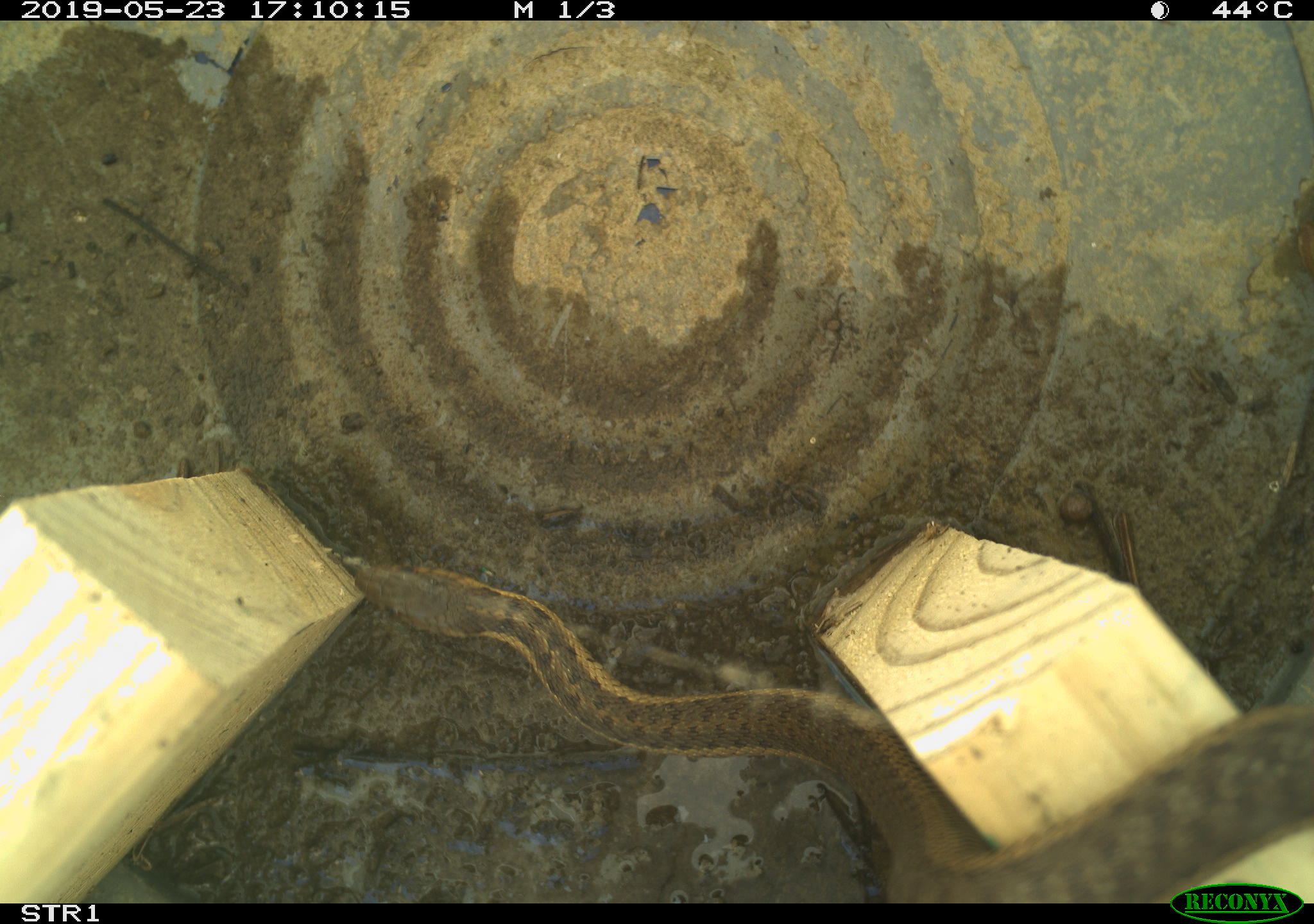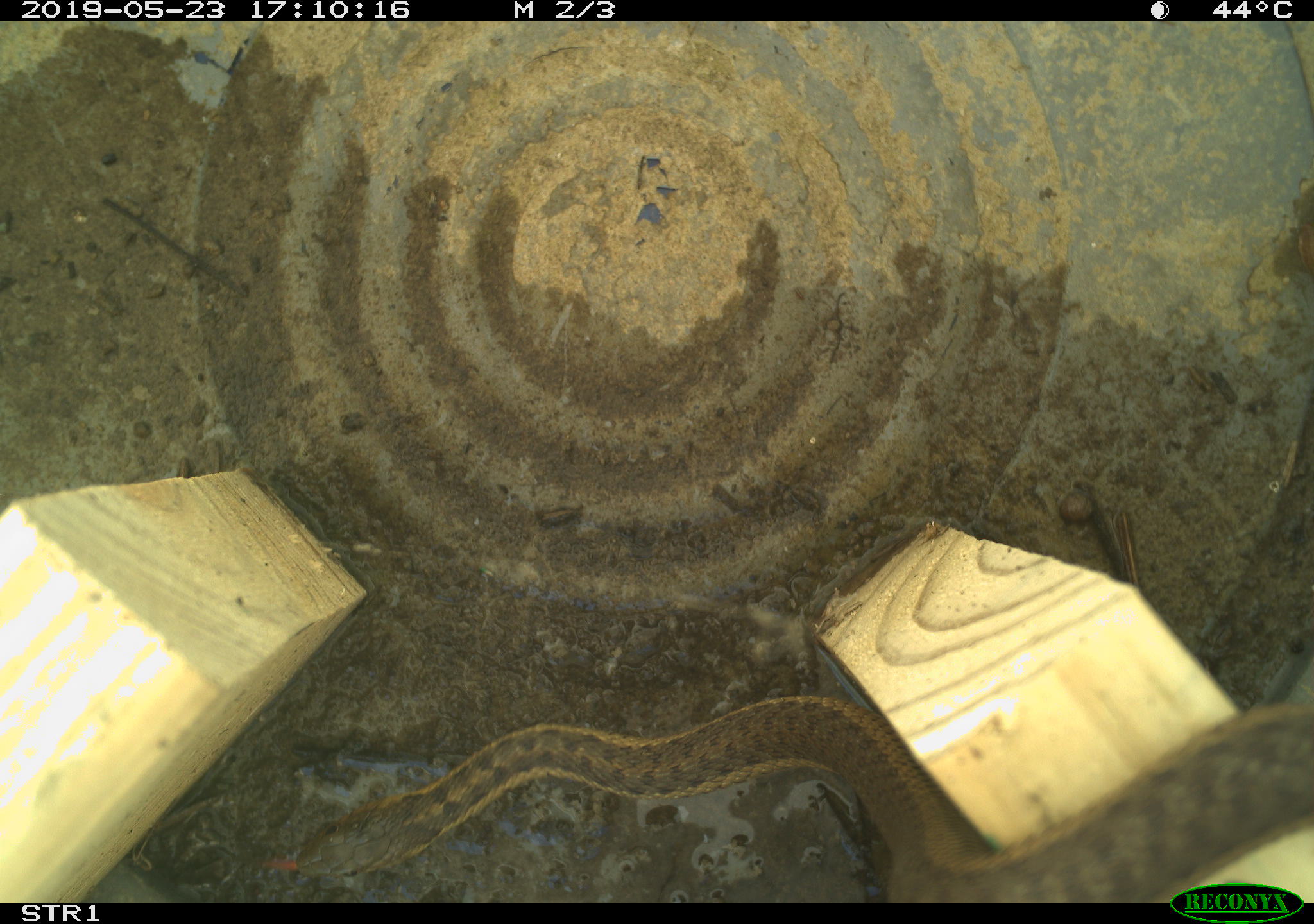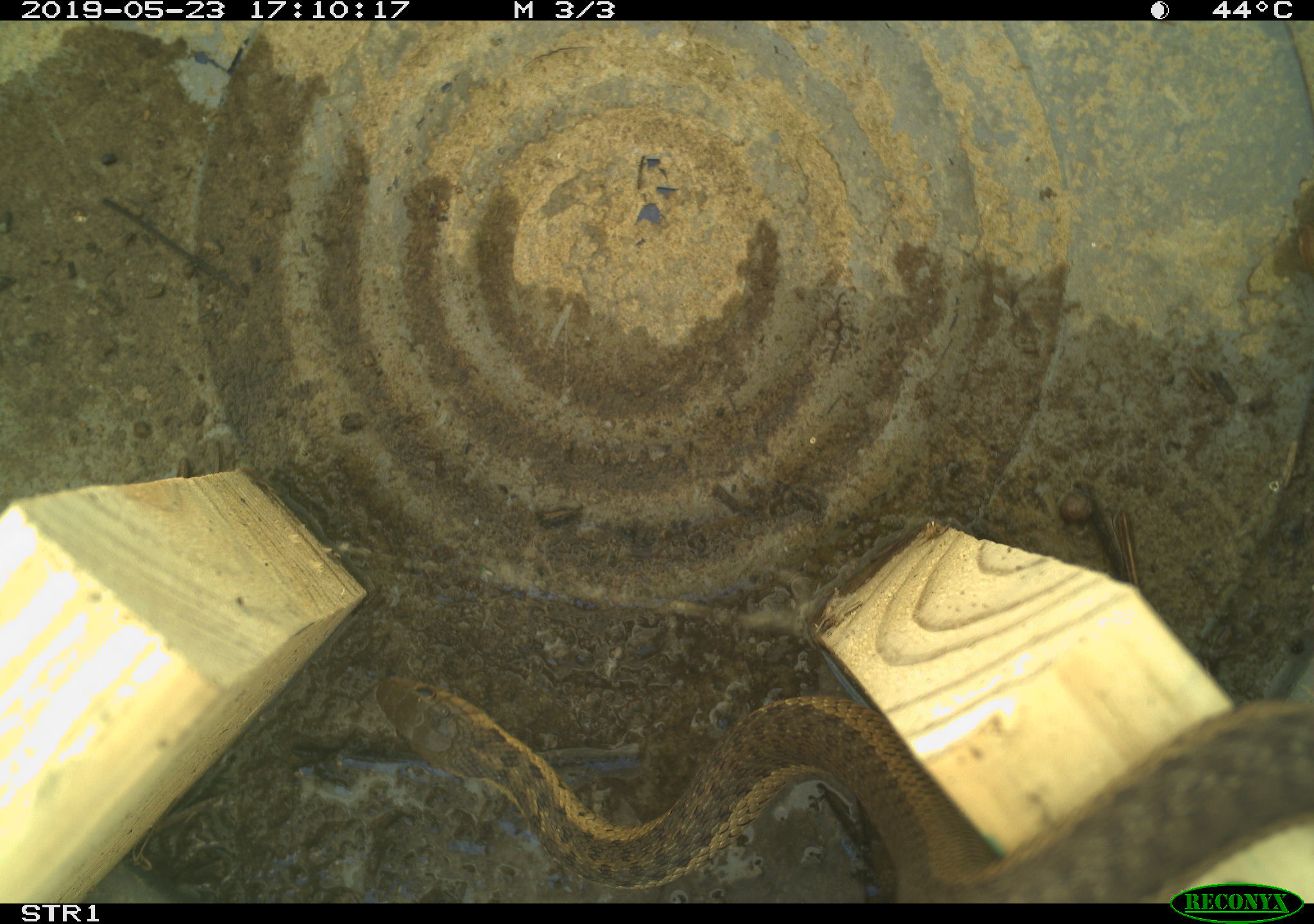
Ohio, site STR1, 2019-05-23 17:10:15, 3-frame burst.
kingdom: Animalia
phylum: Chordata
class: Reptilia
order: Squamata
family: Colubridae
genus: Thamnophis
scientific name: Thamnophis sirtalis sirtalis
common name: eastern gartersnake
Eastern gartersnake (Thamnophis sirtalis sirtalis).